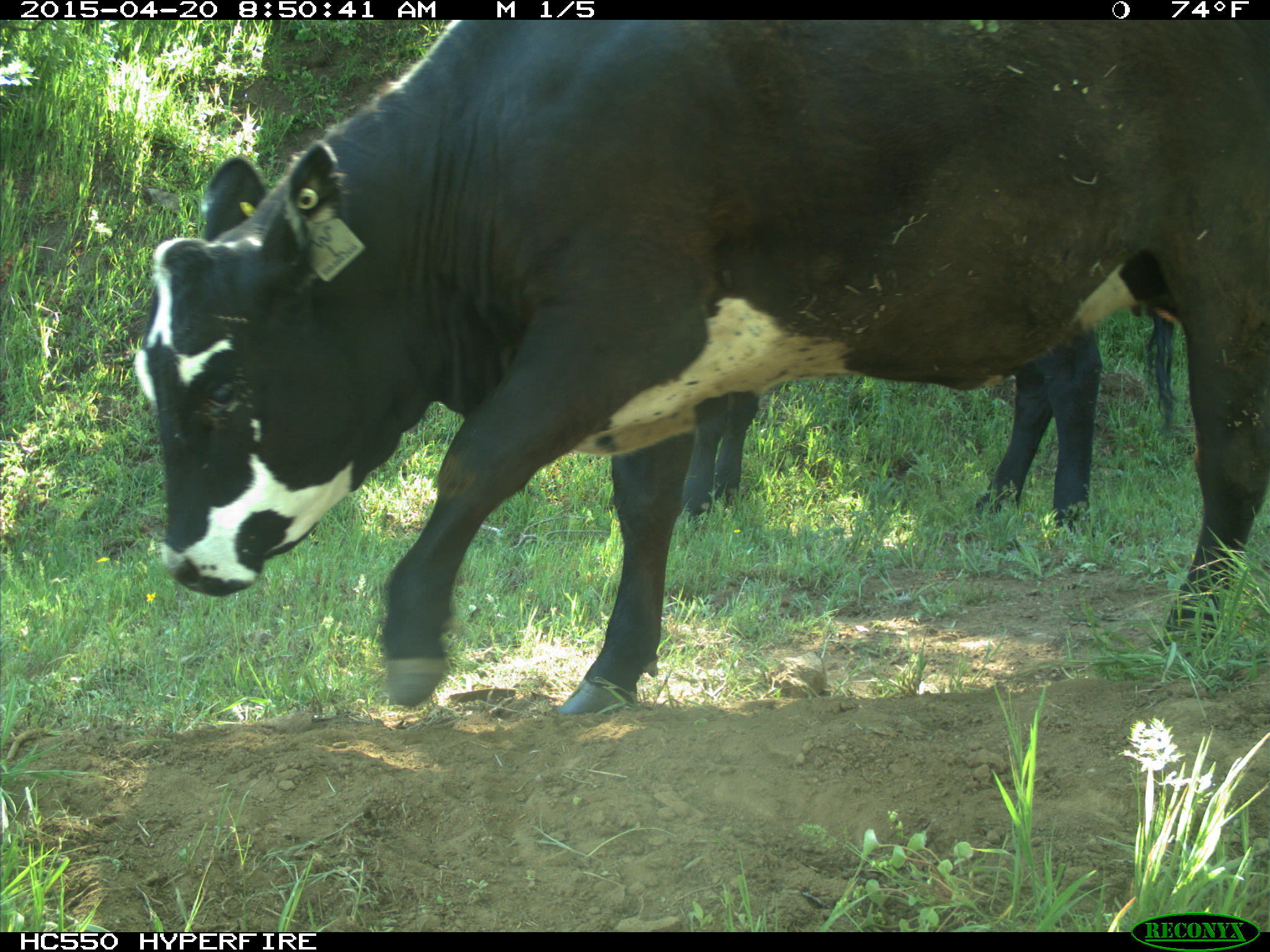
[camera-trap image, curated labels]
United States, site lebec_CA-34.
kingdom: Animalia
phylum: Chordata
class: Mammalia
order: Artiodactyla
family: Bovidae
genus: Bos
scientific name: Bos taurus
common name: domestic cow